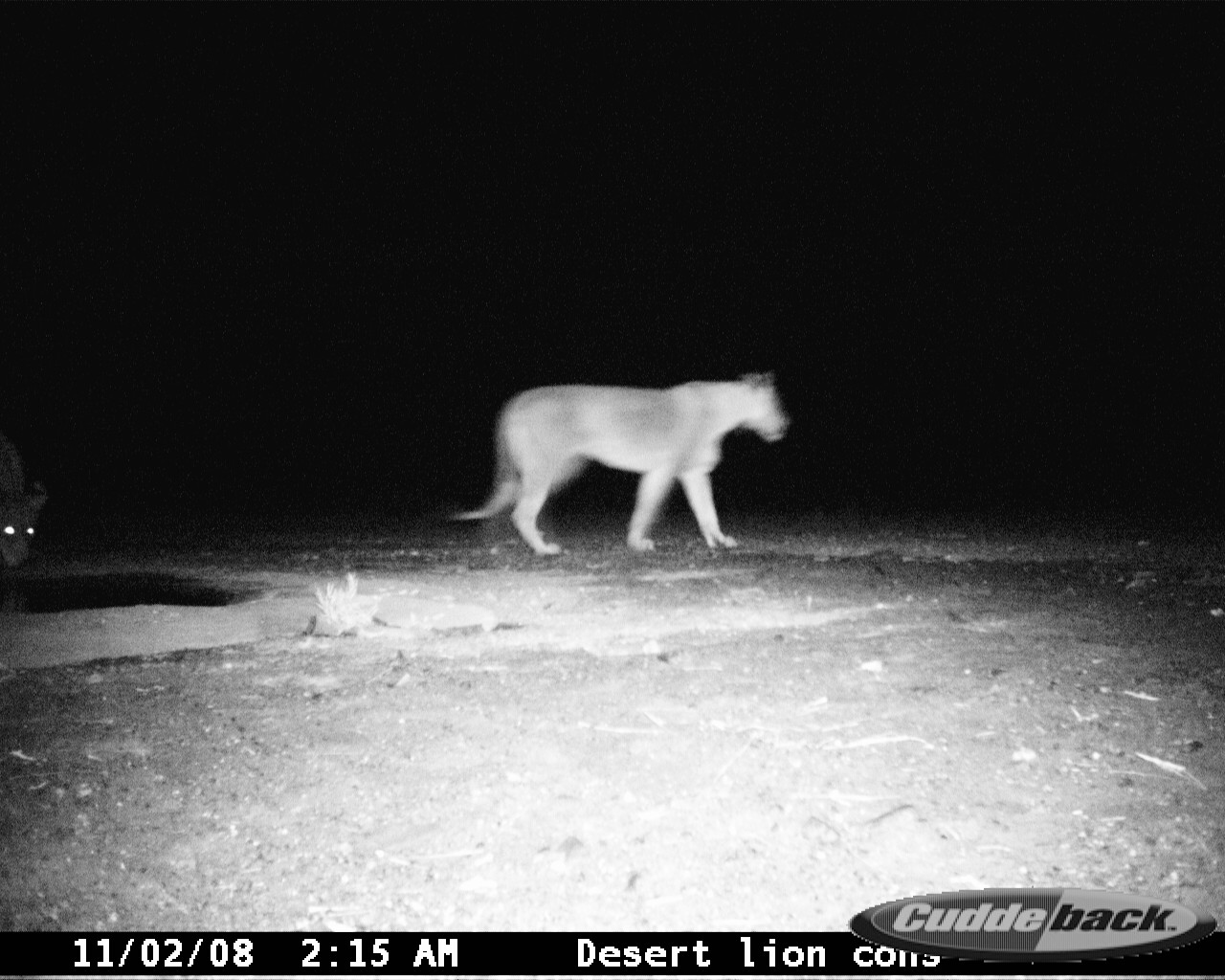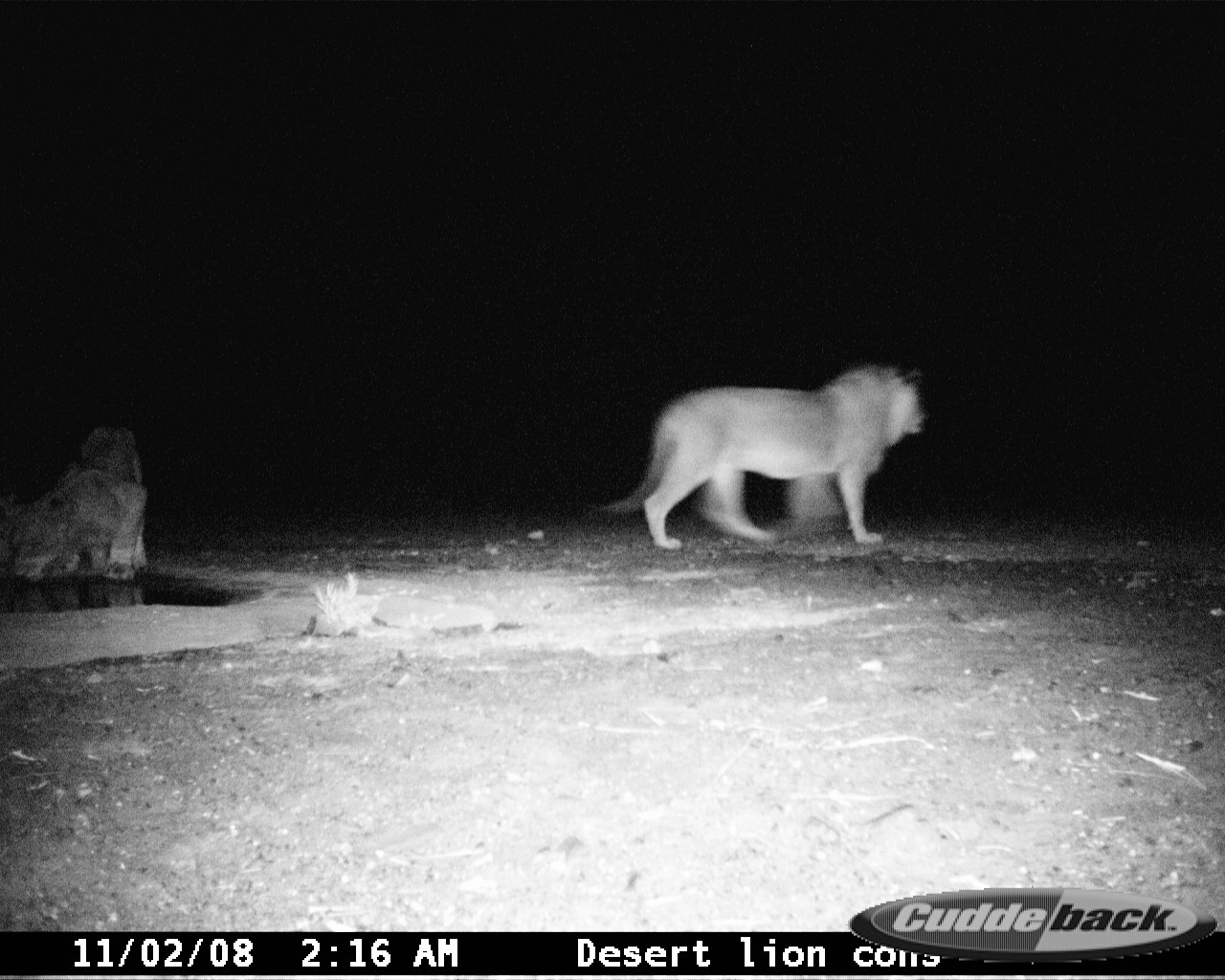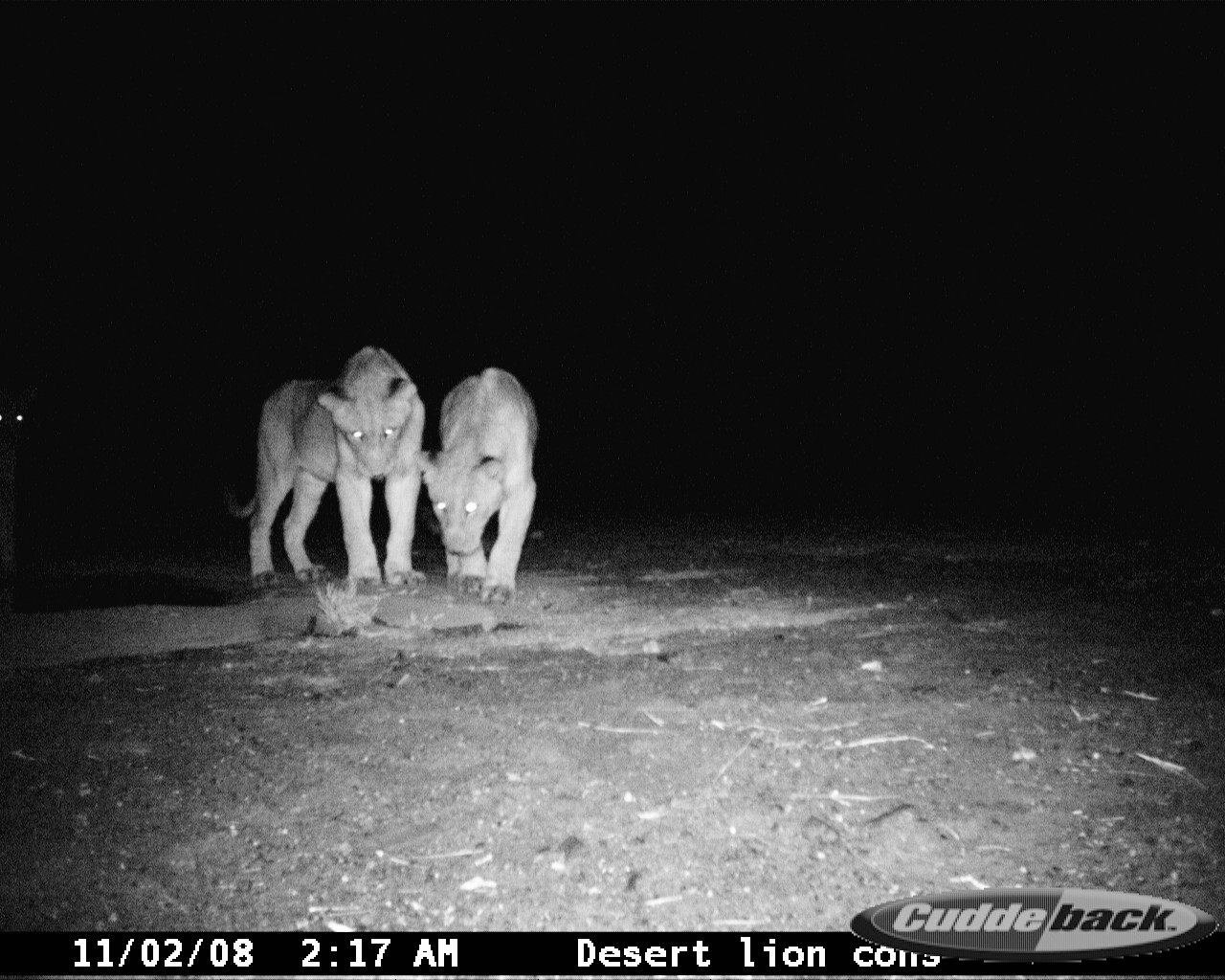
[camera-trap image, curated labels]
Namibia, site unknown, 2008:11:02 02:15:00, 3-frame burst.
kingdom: Animalia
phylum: Chordata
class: Mammalia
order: Carnivora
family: Felidae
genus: Panthera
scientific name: Panthera leo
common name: lion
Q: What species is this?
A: Panthera leo (lion).